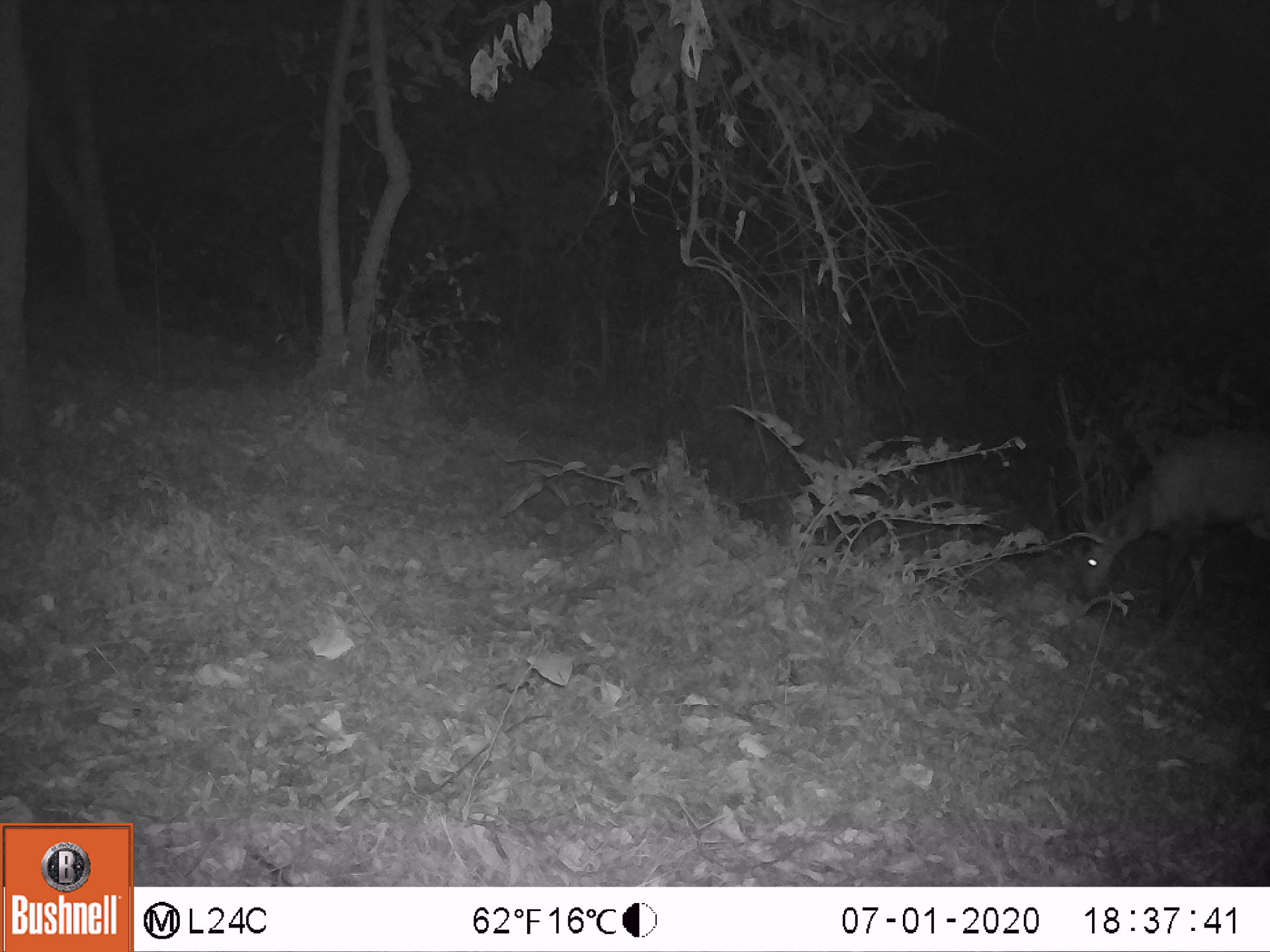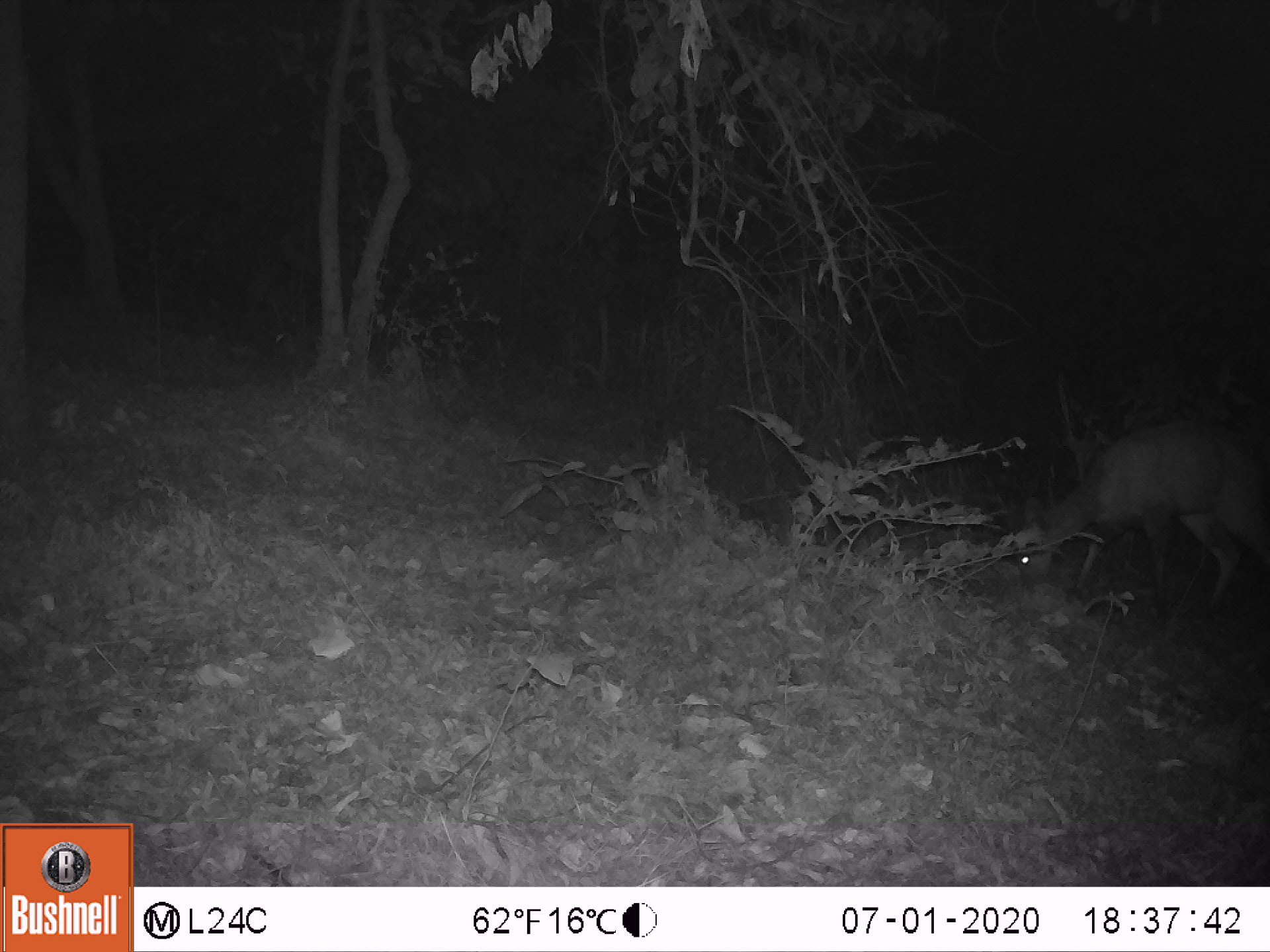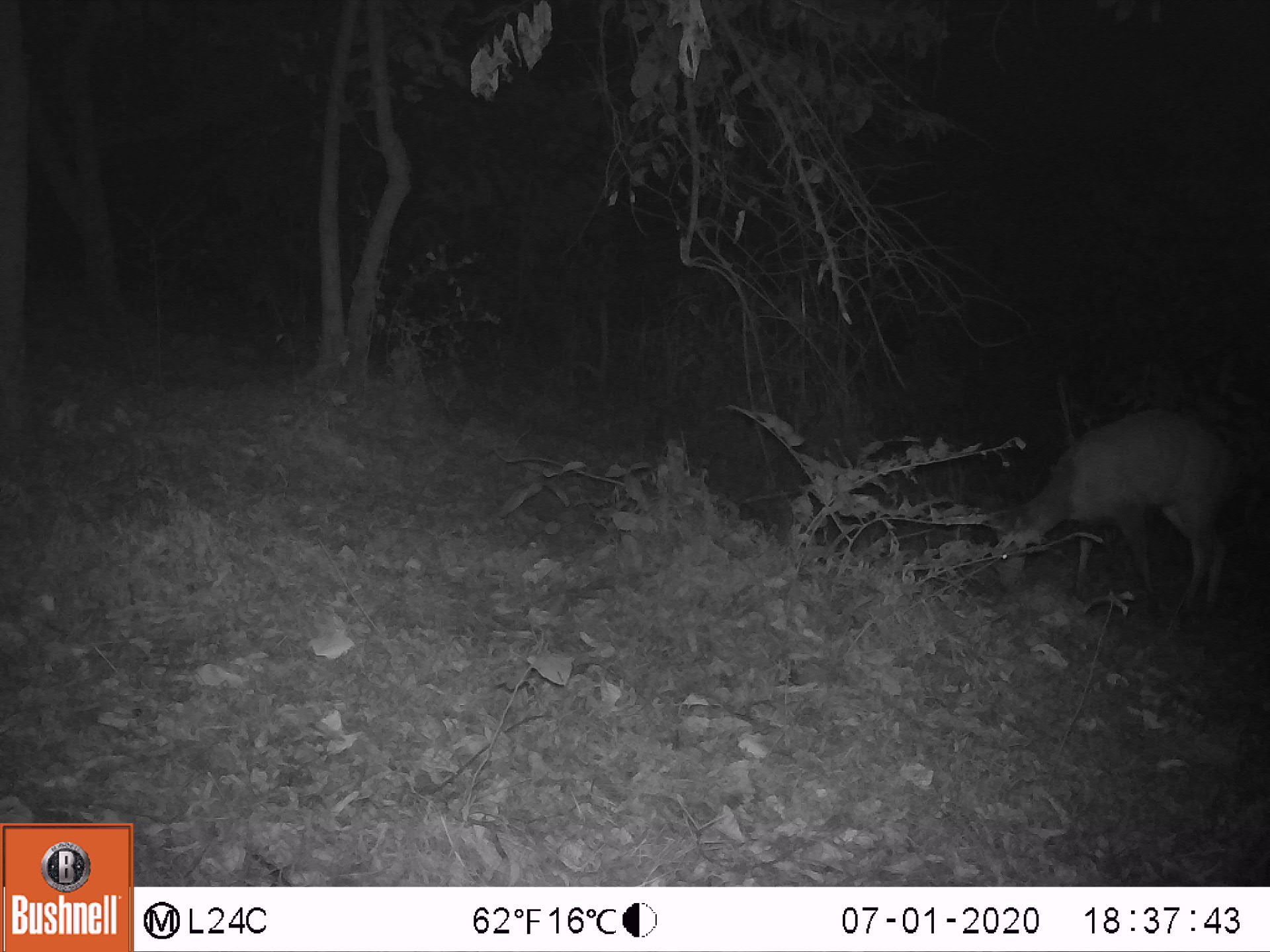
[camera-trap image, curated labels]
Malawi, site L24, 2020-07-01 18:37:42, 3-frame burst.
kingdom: Animalia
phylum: Chordata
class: Mammalia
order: Artiodactyla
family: Bovidae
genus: Tragelaphus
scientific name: Tragelaphus sylvaticus sylvaticus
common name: cape bushbuck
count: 1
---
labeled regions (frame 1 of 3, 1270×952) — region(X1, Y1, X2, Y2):
cape bushbuck: region(1053, 424, 1269, 623)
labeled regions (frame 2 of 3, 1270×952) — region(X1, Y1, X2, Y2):
cape bushbuck: region(999, 414, 1269, 622)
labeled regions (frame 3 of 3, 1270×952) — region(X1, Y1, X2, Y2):
cape bushbuck: region(977, 404, 1245, 625)